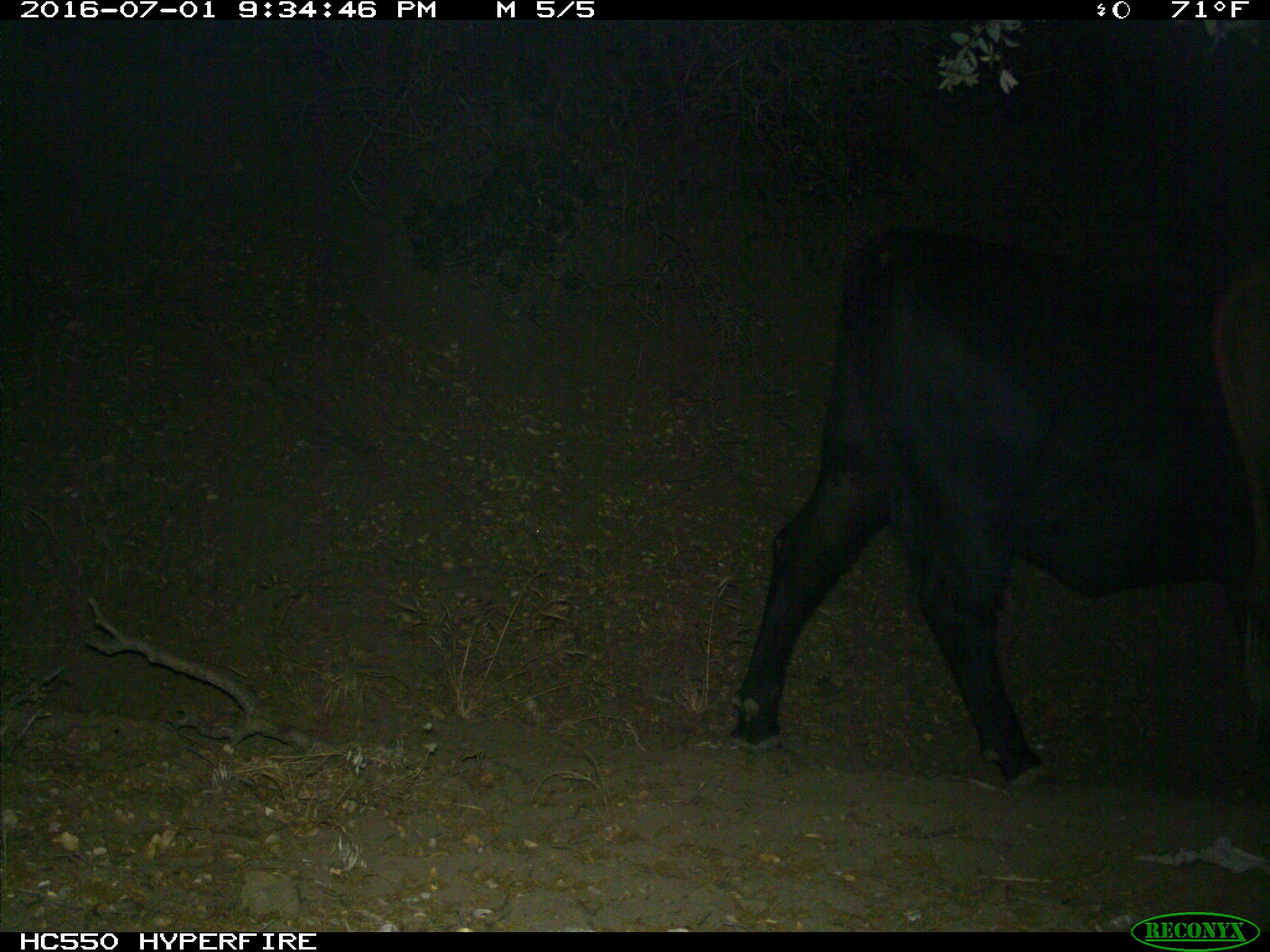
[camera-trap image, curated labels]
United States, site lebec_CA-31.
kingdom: Animalia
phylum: Chordata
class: Mammalia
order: Artiodactyla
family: Bovidae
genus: Bos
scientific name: Bos taurus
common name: domestic cow